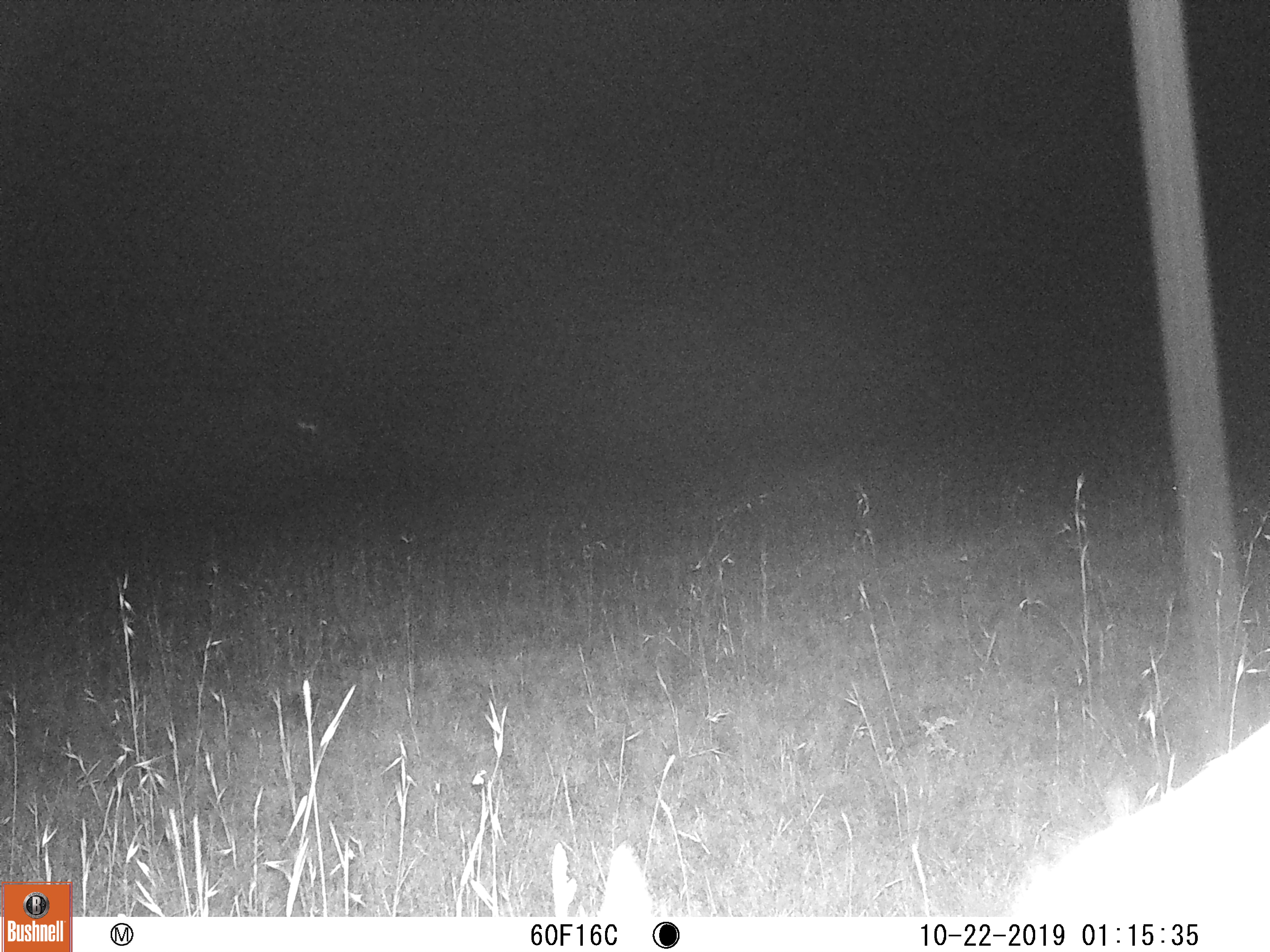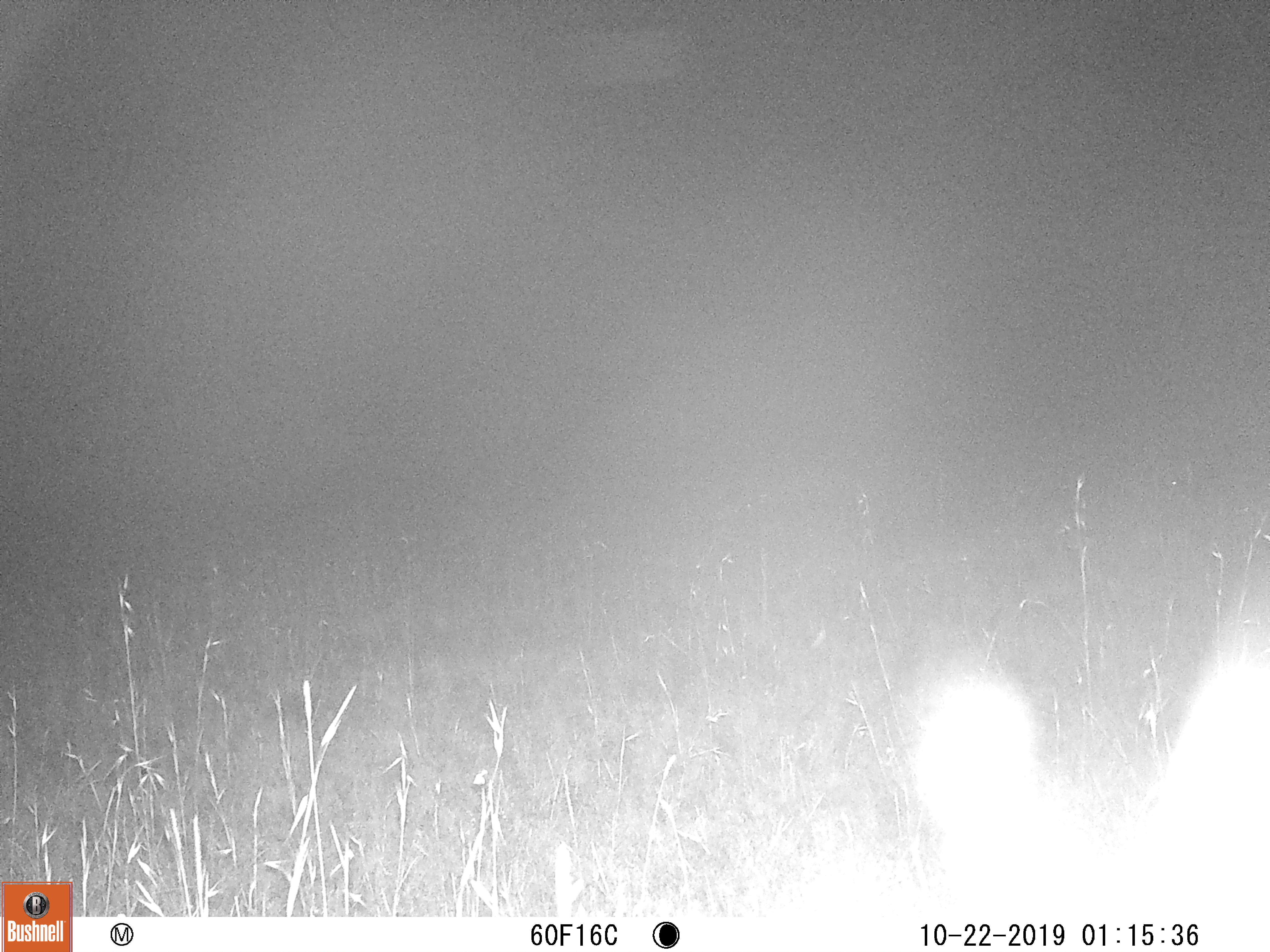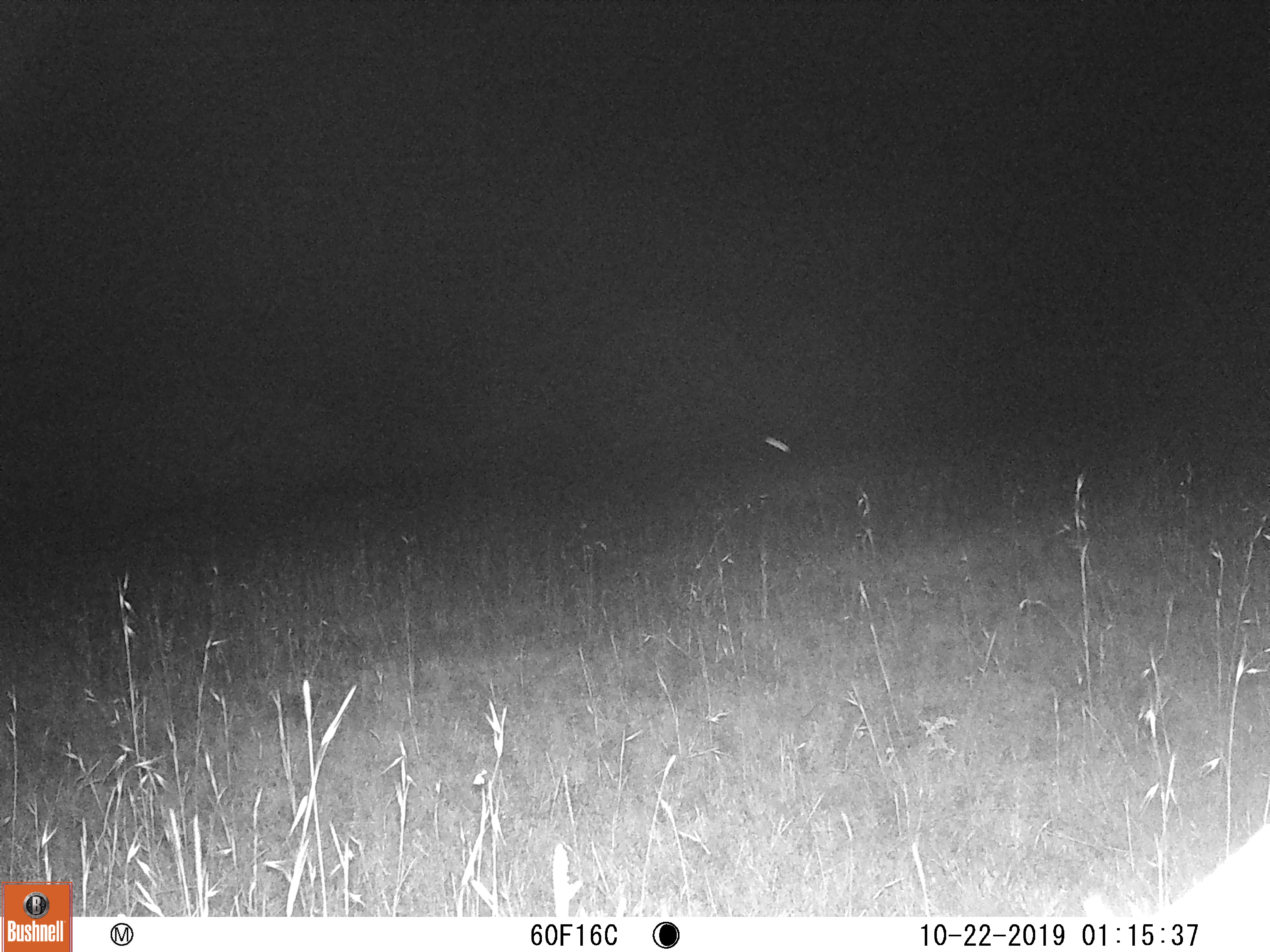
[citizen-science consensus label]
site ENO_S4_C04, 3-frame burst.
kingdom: Animalia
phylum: Chordata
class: Mammalia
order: Artiodactyla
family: Bovidae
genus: Aepyceros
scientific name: Aepyceros melampus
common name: impala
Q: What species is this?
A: Impala (Aepyceros melampus).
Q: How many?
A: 1.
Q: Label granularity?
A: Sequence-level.